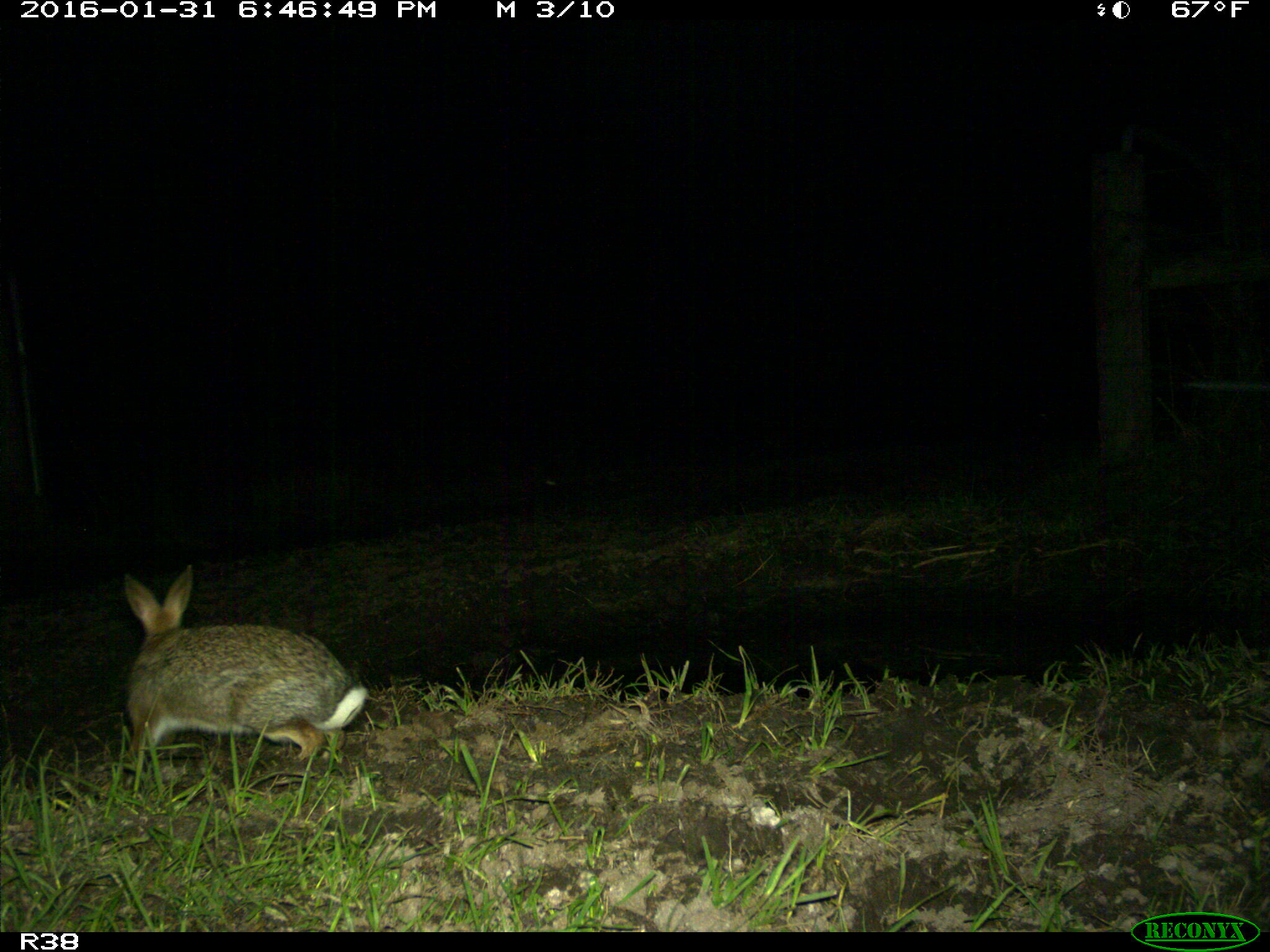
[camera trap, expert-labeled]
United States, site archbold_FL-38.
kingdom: Animalia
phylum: Chordata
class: Mammalia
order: Lagomorpha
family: Leporidae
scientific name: Leporidae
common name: rabbits and hares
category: unidentified rabbit